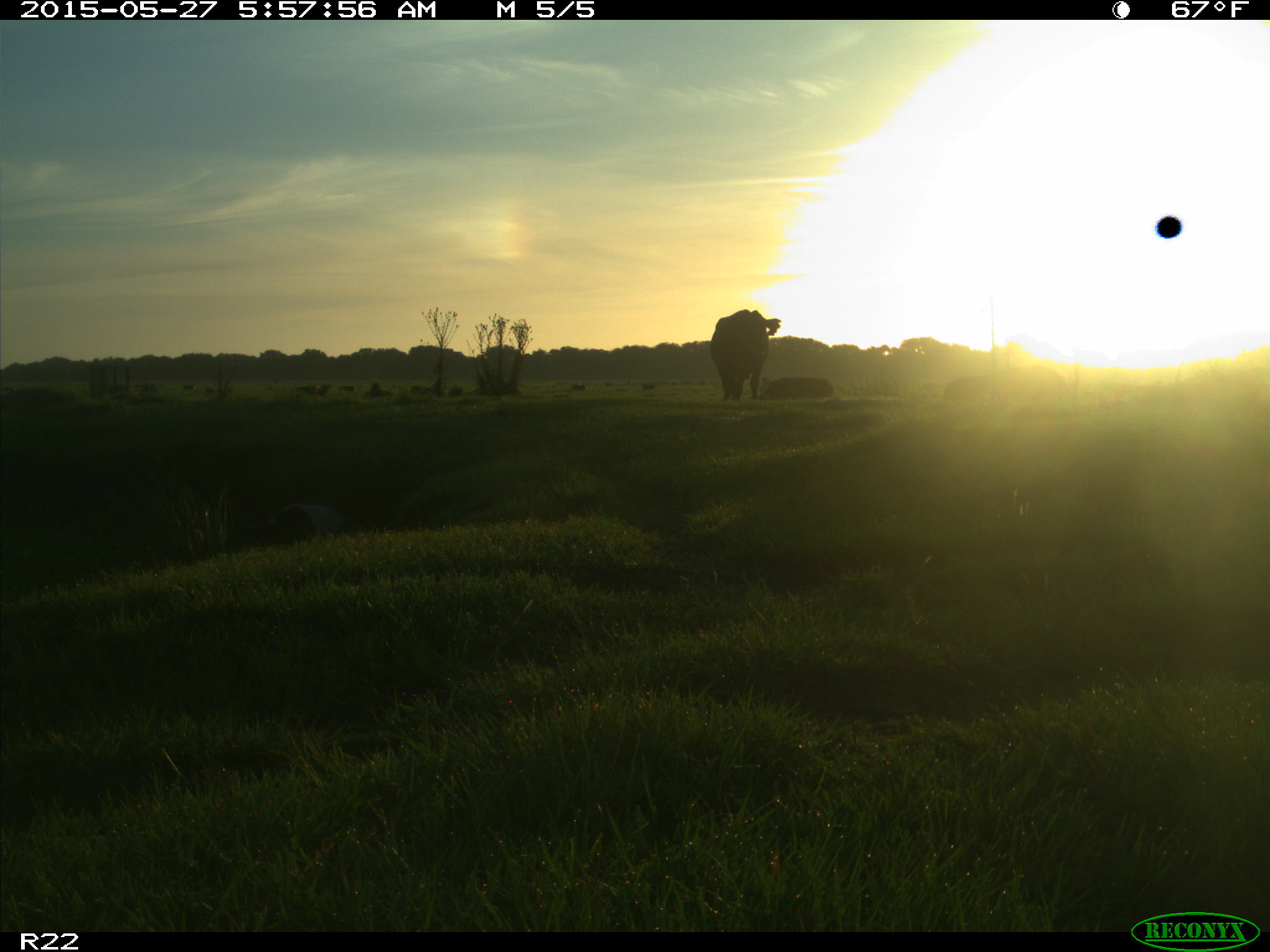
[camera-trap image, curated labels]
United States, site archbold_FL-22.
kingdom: Animalia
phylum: Chordata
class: Mammalia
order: Artiodactyla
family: Bovidae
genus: Bos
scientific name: Bos taurus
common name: domestic cow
Bos taurus (domestic cow).